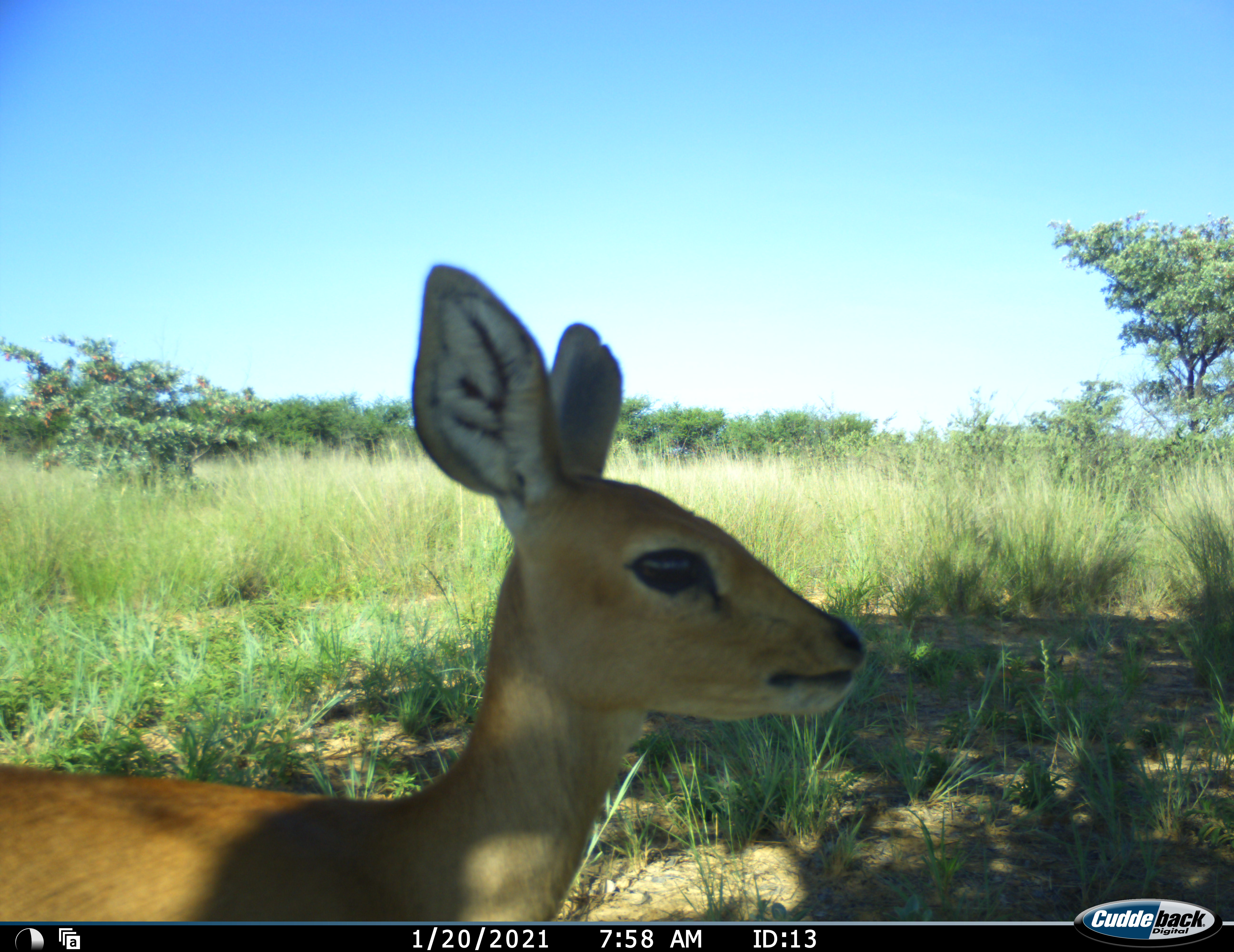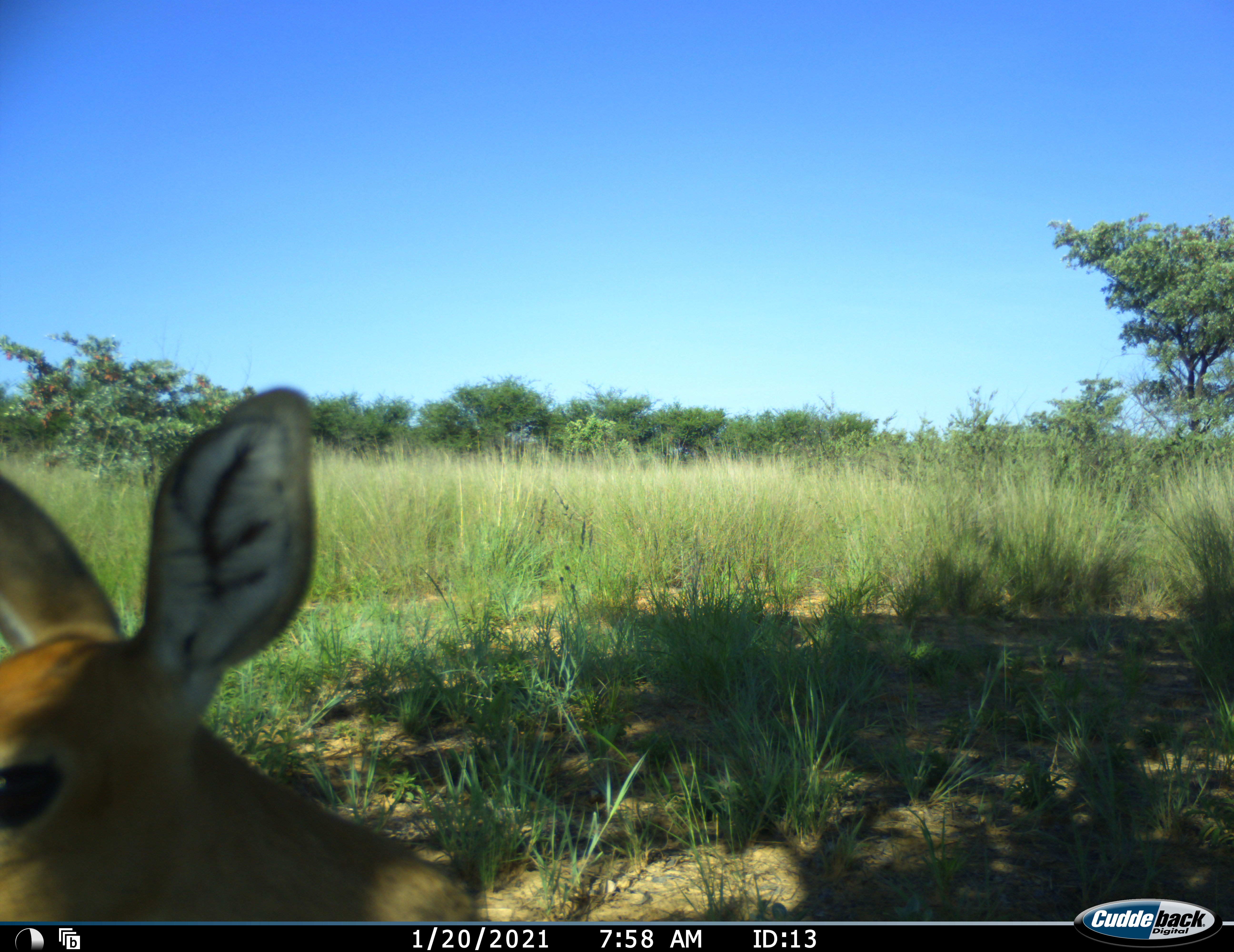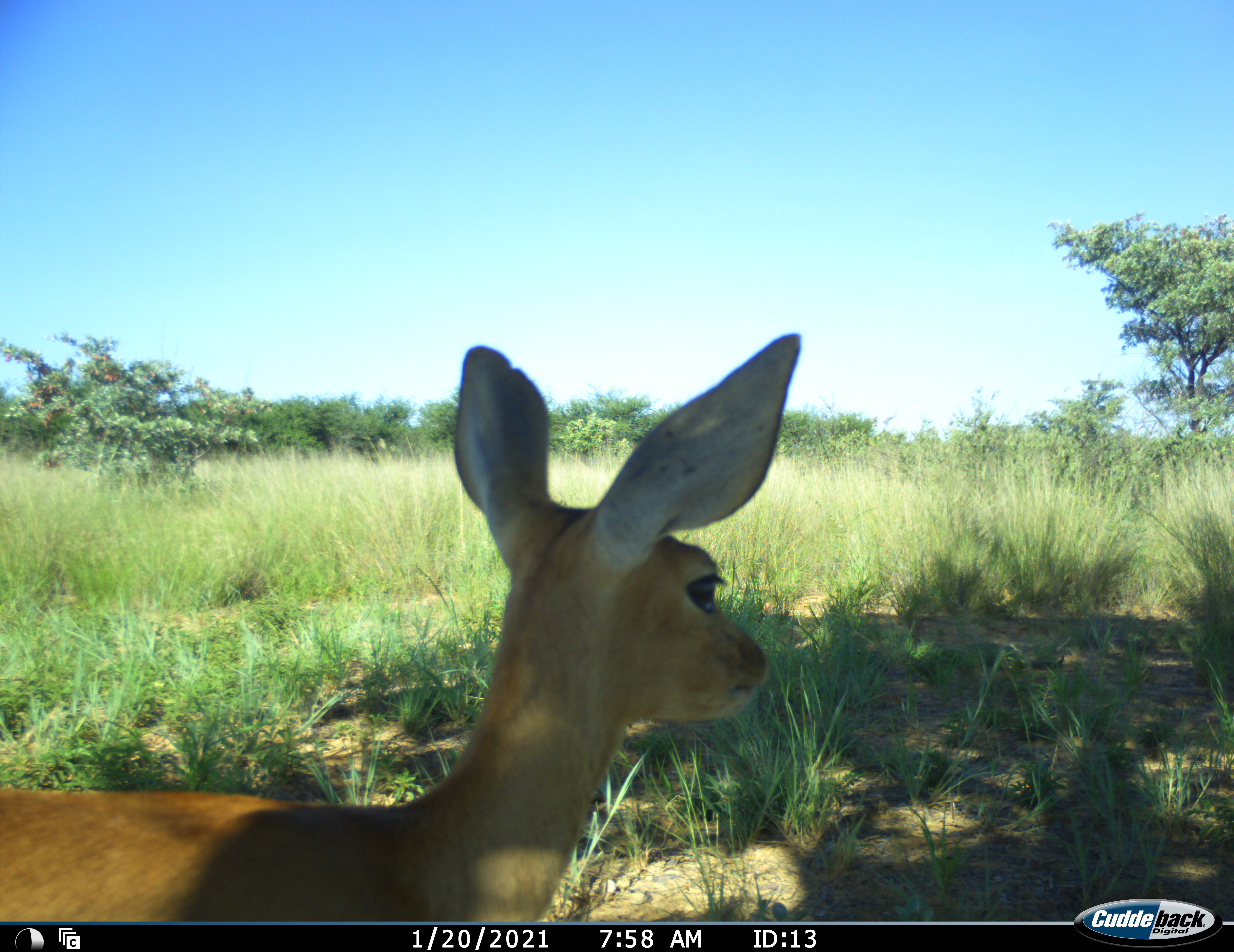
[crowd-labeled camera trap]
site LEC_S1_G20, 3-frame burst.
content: unidentified animal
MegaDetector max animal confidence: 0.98